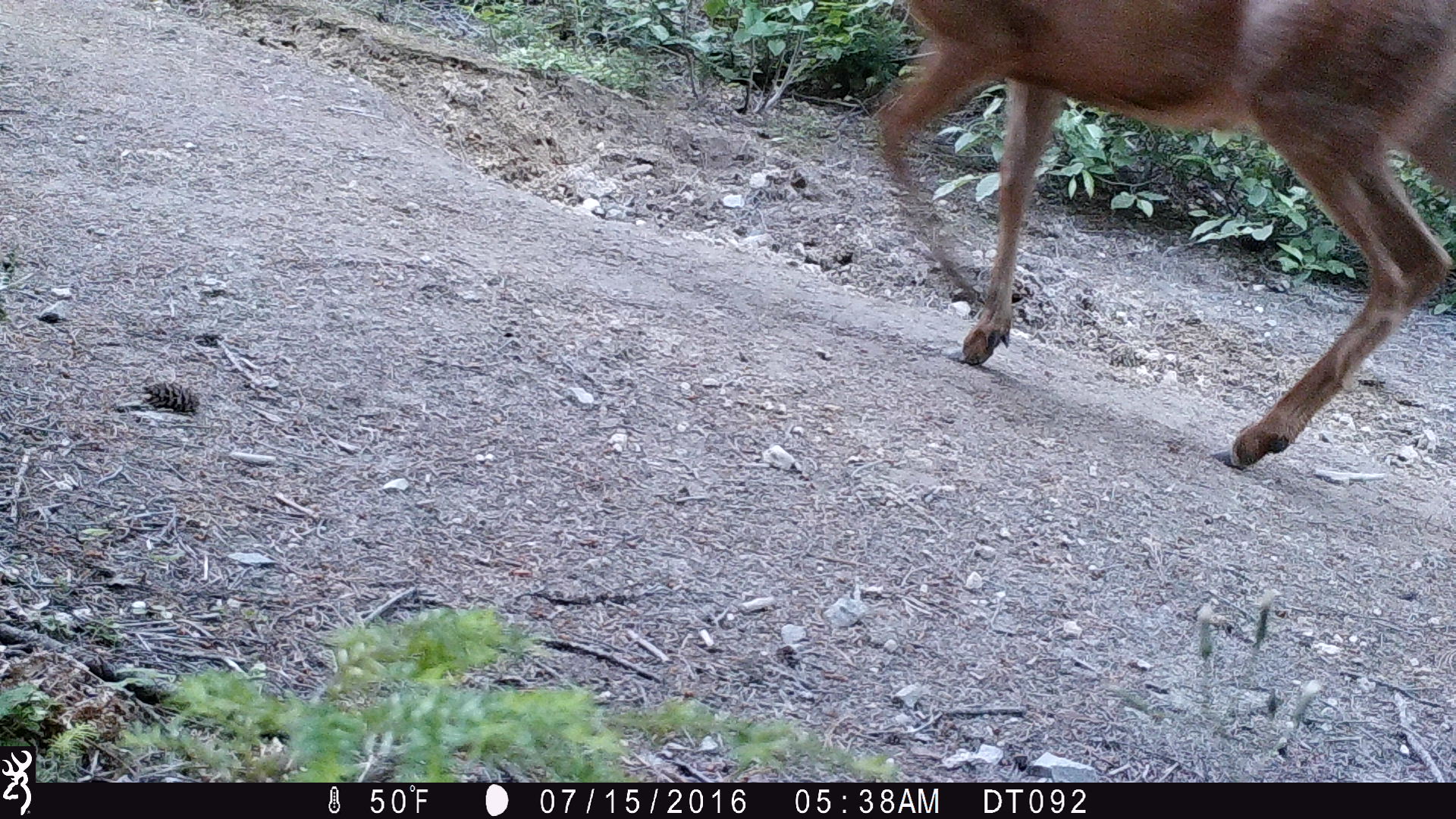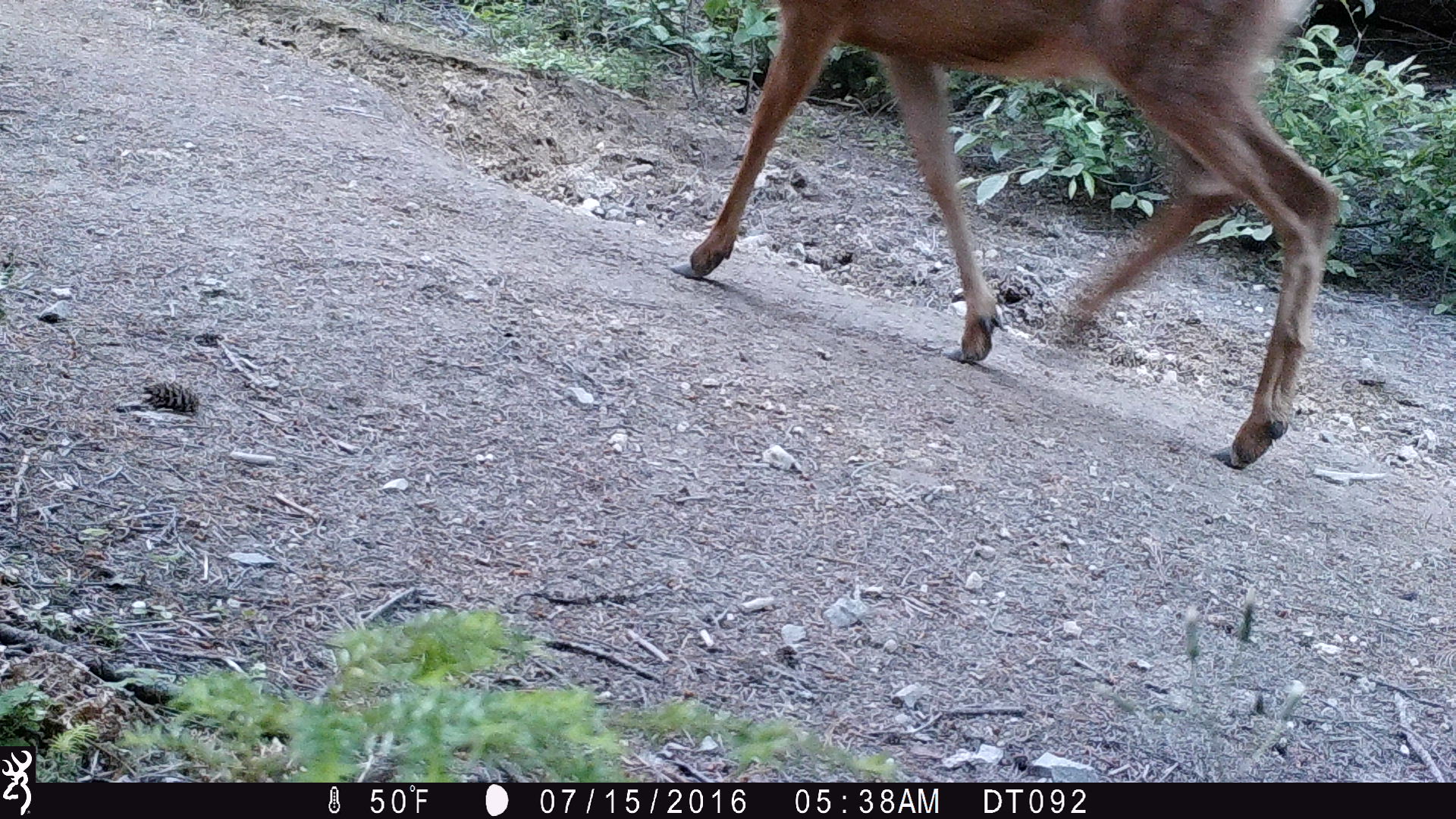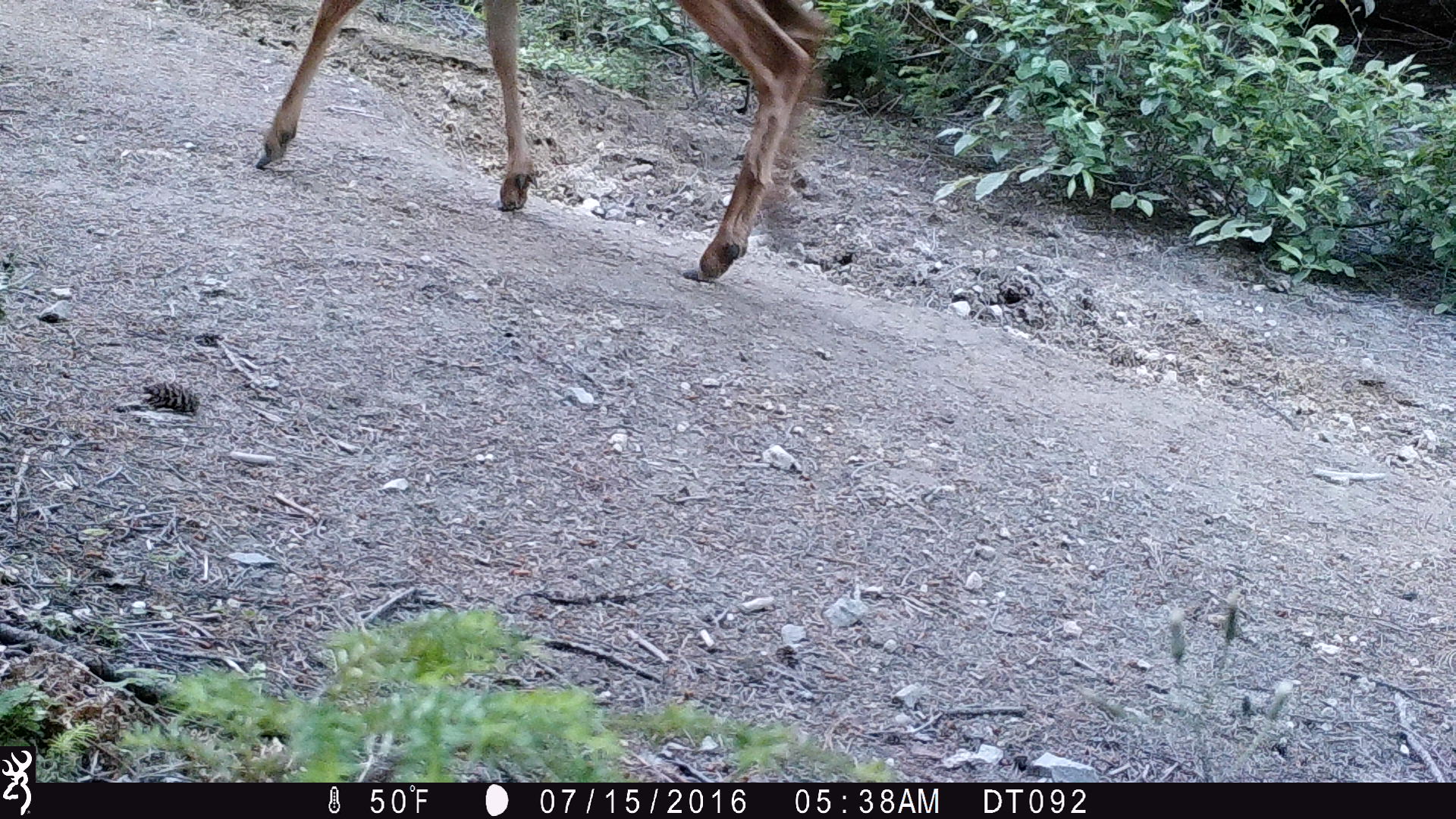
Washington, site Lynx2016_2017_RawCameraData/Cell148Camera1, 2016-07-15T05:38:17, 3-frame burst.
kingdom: Animalia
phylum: Chordata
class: Mammalia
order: Artiodactyla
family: Cervidae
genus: Odocoileus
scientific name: Odocoileus hemionus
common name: mule deer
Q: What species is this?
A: Odocoileus hemionus (mule deer).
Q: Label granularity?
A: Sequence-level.